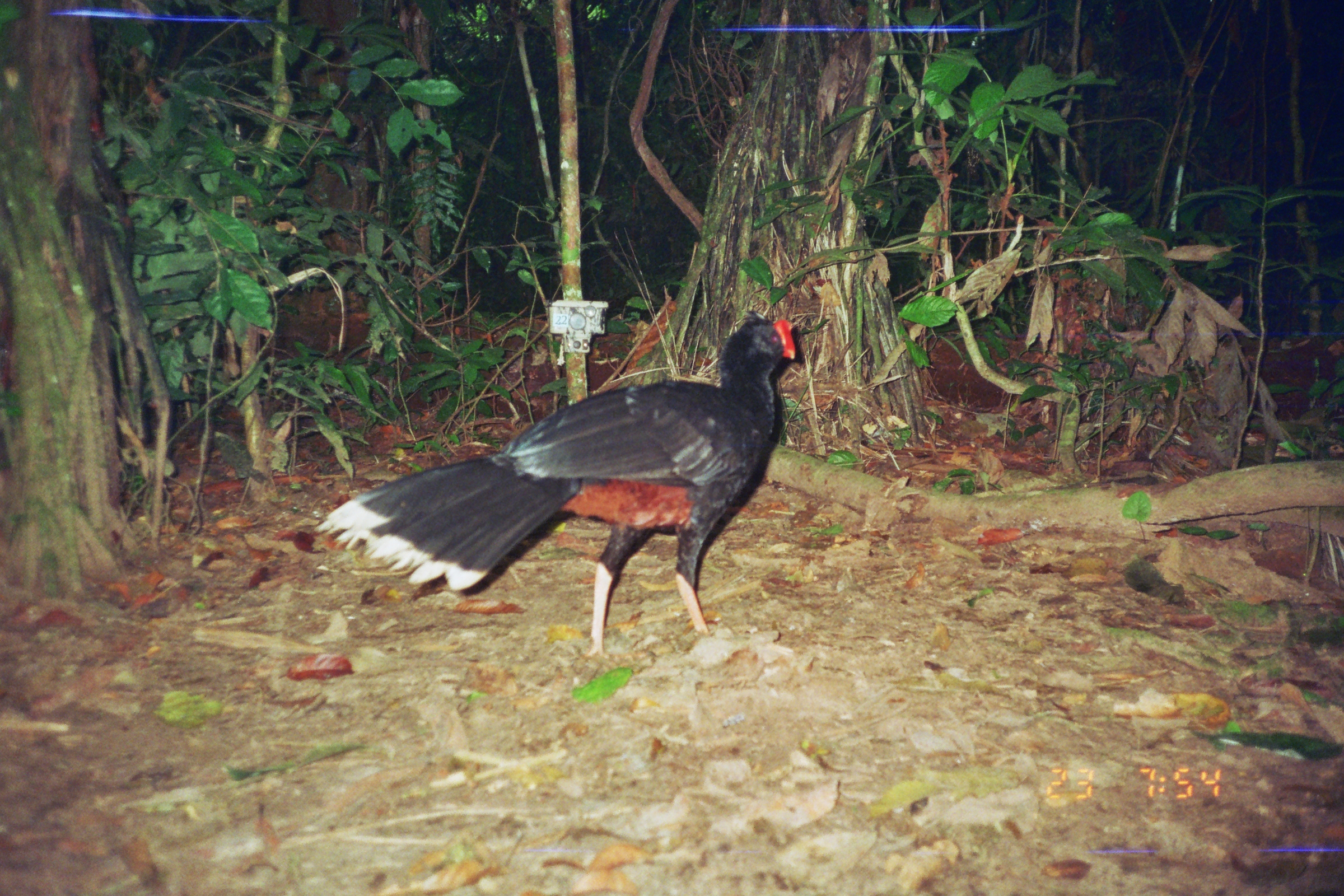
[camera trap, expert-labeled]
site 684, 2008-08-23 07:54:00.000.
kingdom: Animalia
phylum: Chordata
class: Aves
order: Galliformes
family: Cracidae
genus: Mitu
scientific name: Mitu tuberosum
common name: razor-billed curassow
Mitu tuberosum (razor-billed curassow).